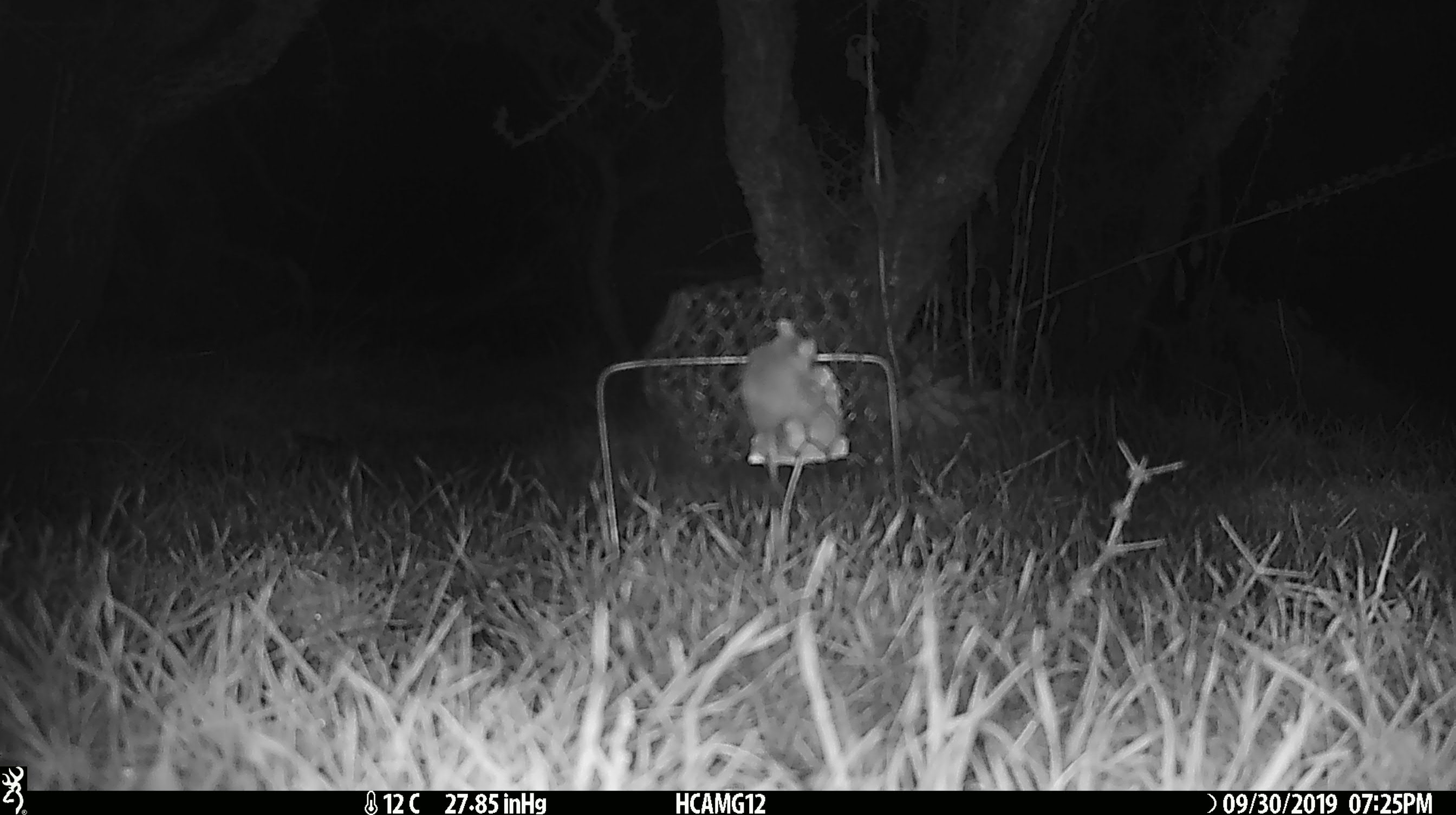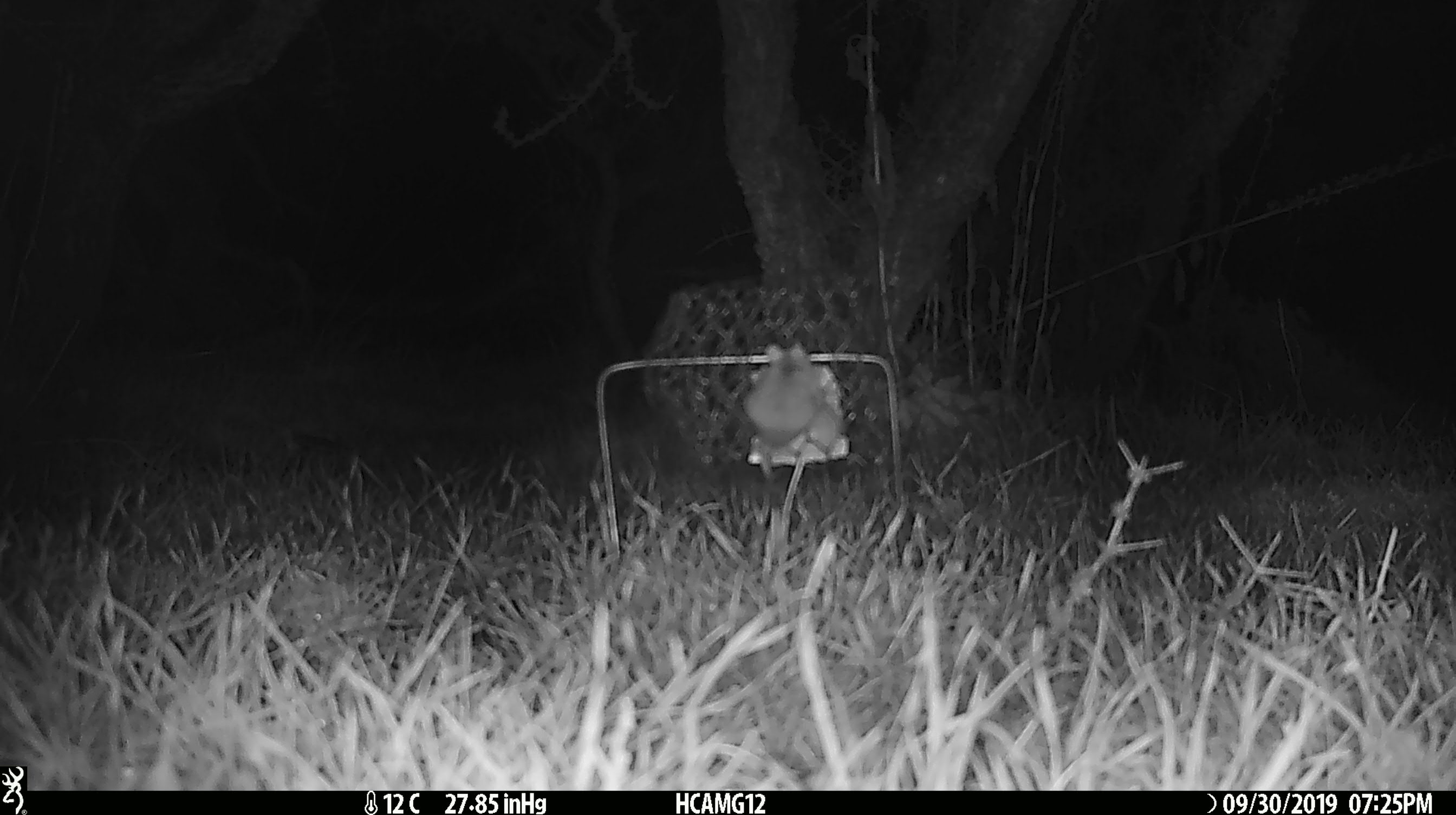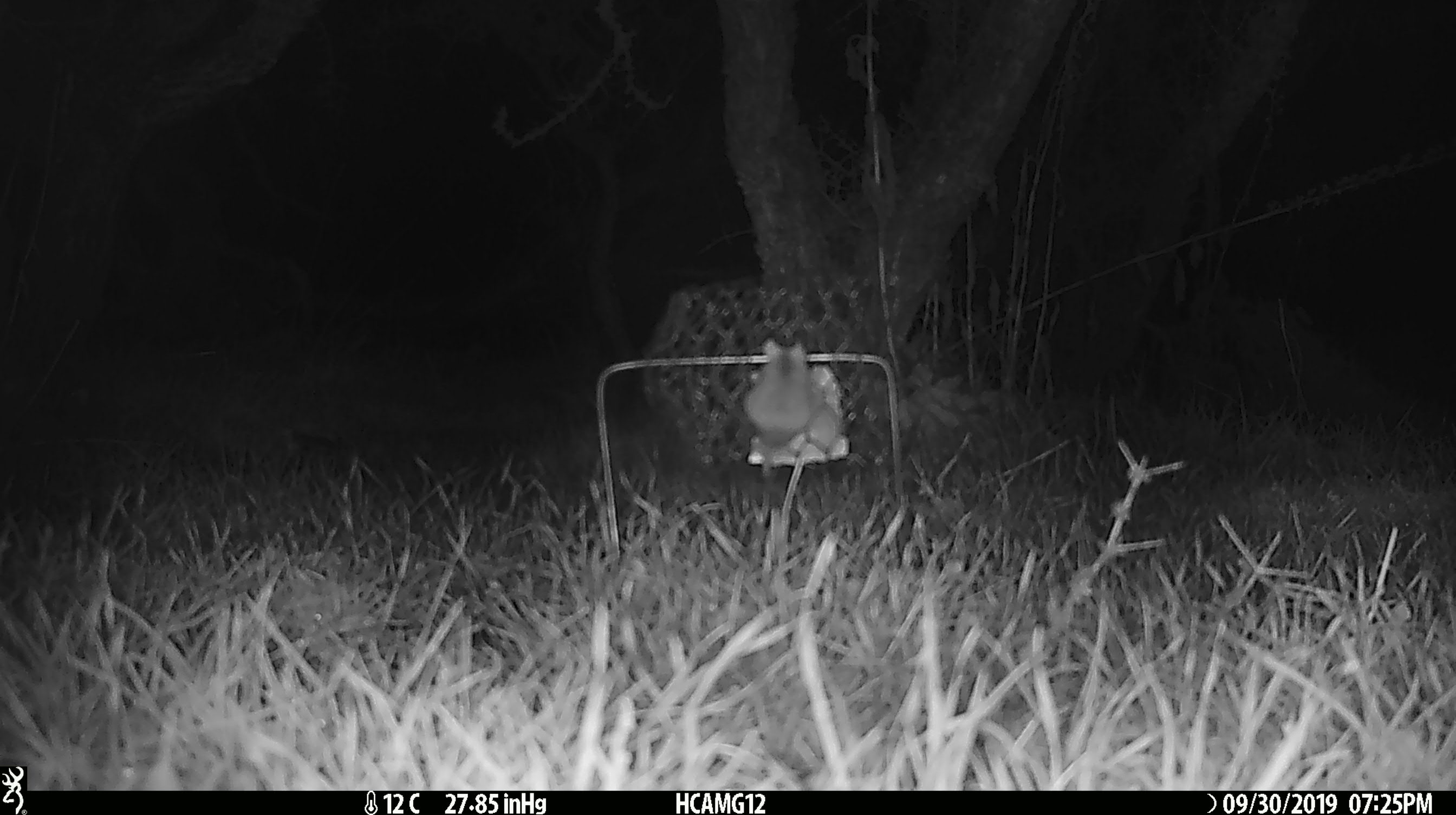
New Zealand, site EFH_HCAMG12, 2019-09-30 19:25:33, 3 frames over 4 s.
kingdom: Animalia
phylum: Chordata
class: Mammalia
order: Rodentia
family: Muridae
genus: Mus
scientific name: Mus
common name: mouse